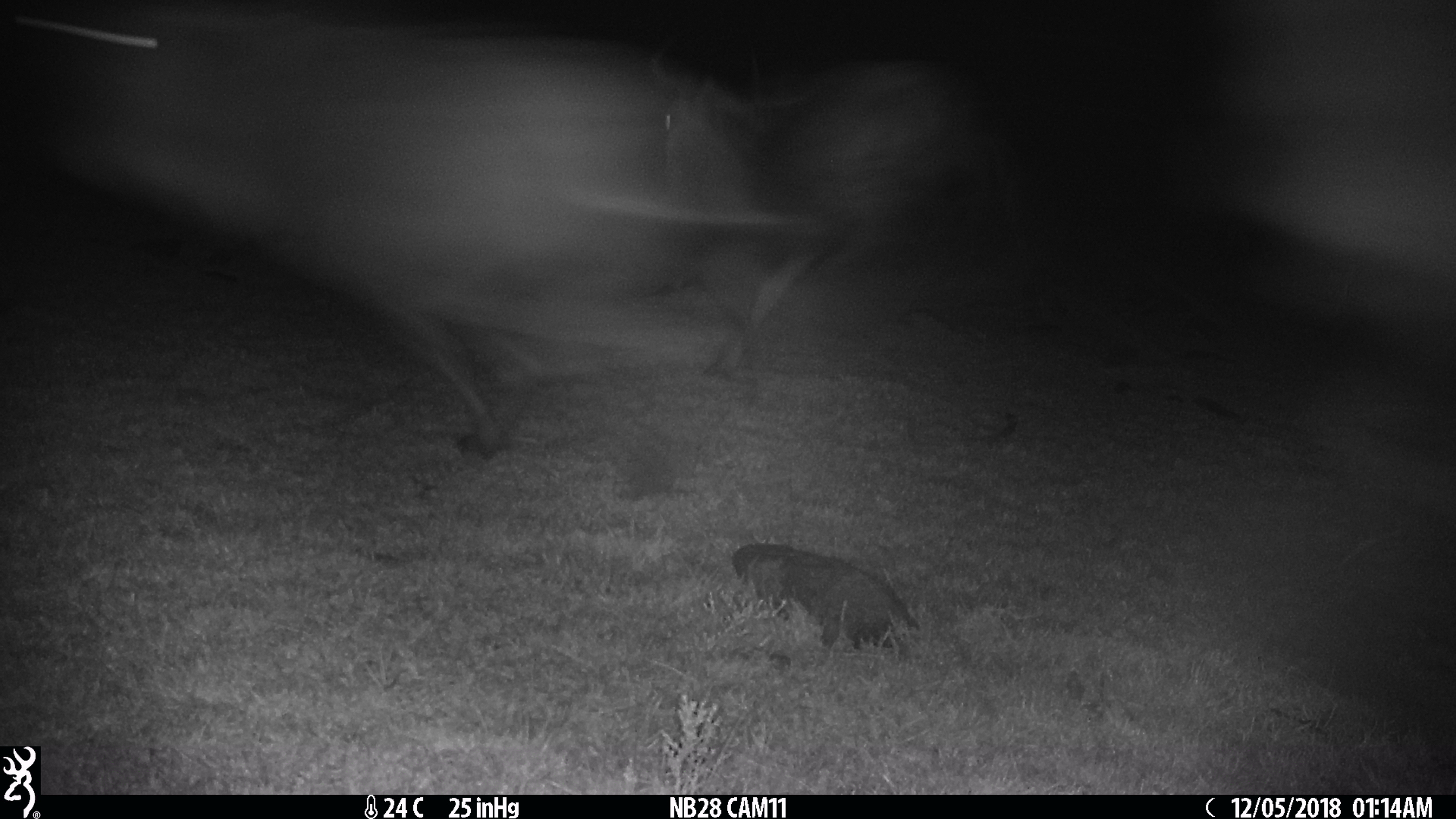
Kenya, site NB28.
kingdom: Animalia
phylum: Chordata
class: Mammalia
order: Artiodactyla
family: Bovidae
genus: Connochaetes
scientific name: Connochaetes taurinus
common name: blue wildebeest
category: wildebeest